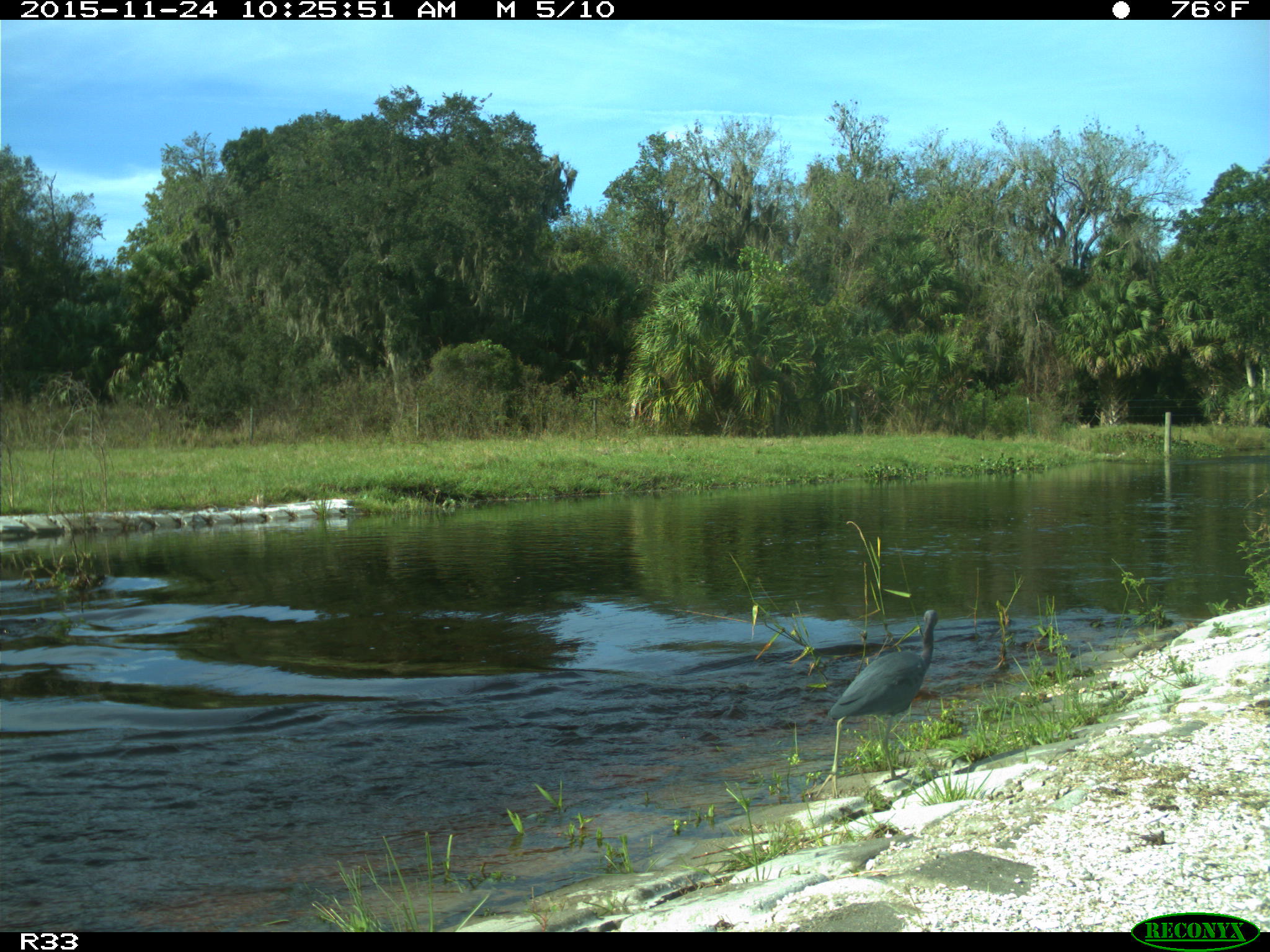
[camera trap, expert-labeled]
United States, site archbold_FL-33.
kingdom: Animalia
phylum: Chordata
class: Aves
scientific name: Aves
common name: birds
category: unidentified bird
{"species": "unidentified bird (birds) (Aves)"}